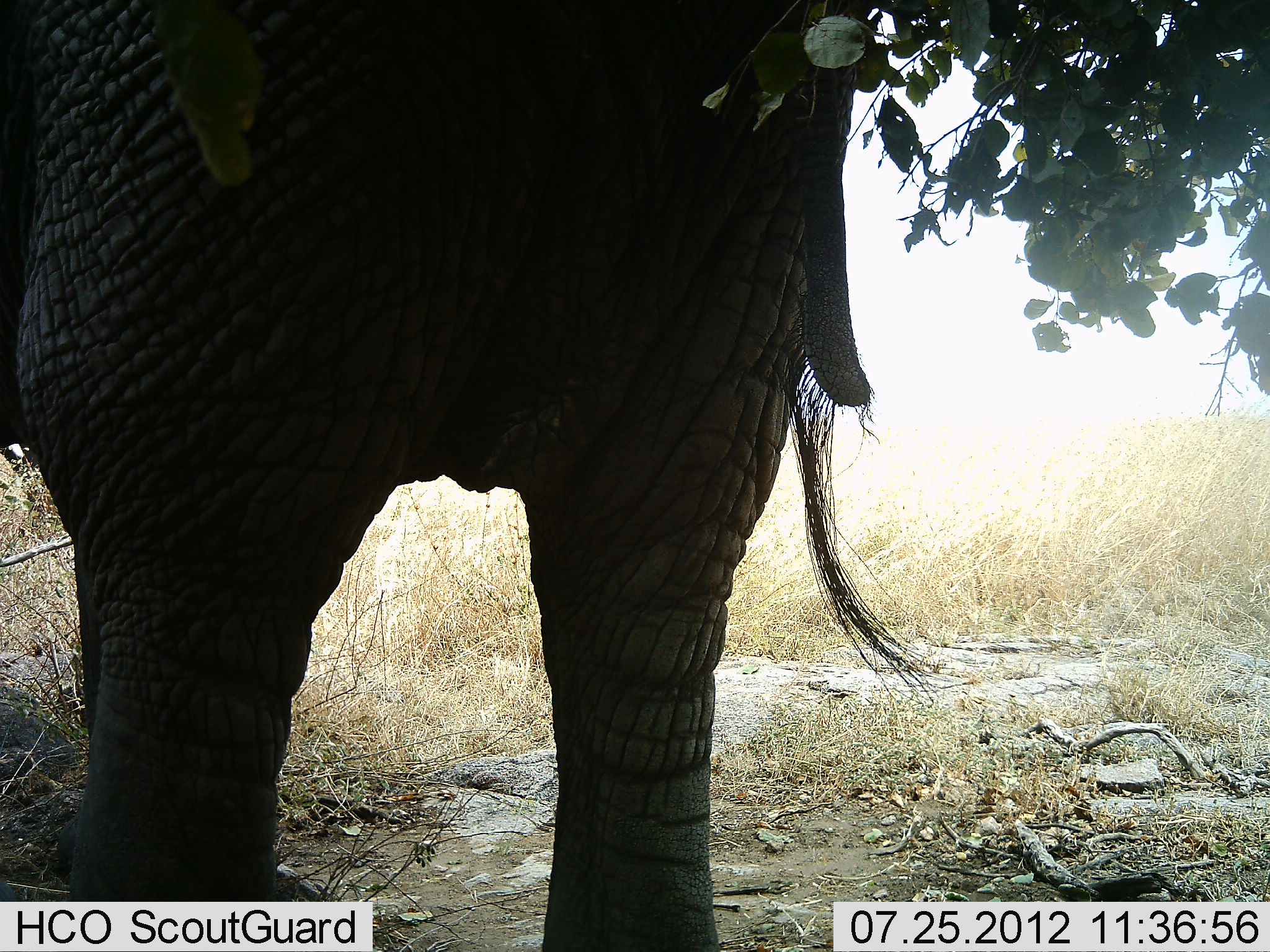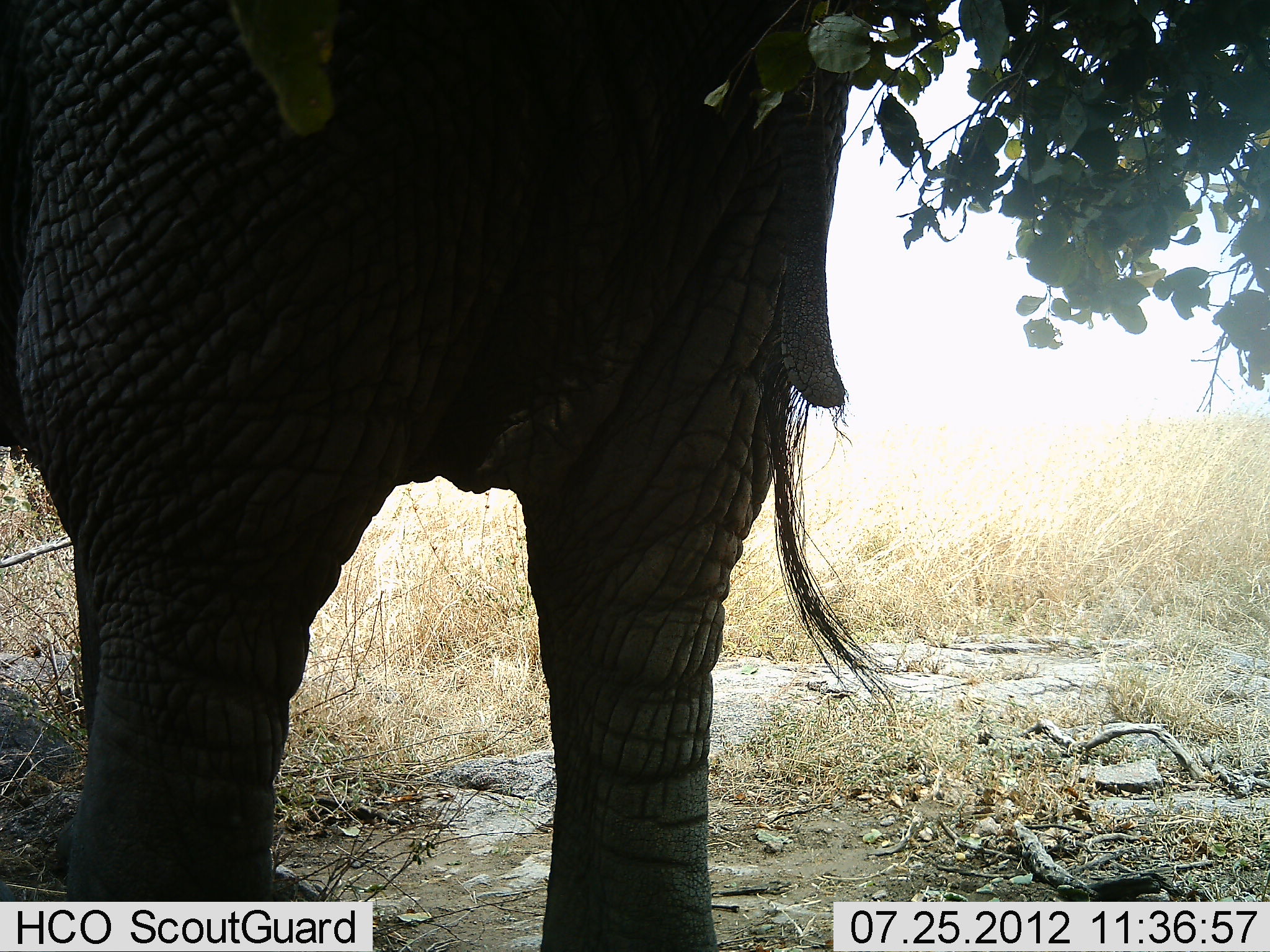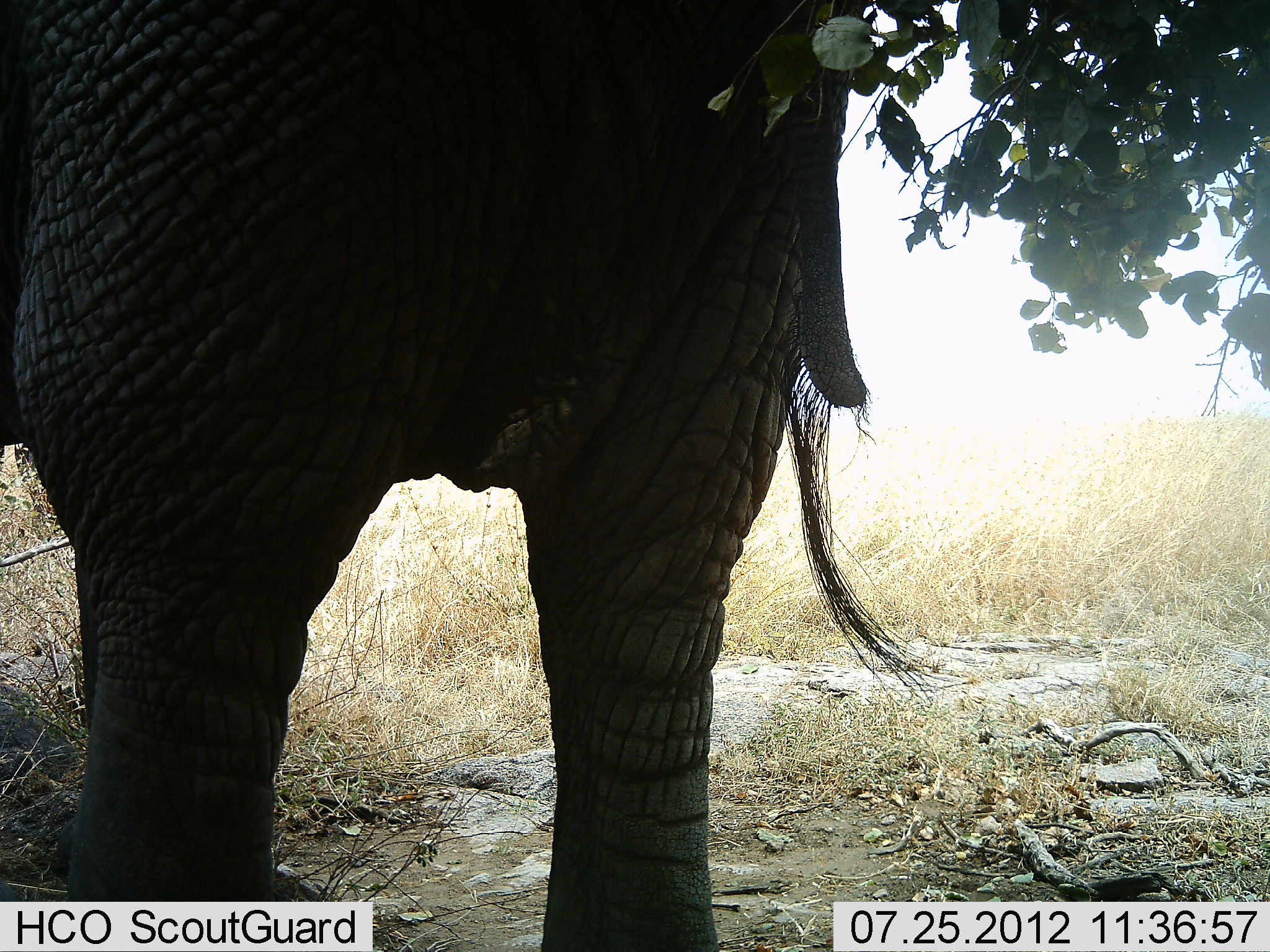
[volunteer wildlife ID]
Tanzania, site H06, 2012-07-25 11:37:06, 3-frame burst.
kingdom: Animalia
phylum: Chordata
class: Mammalia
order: Proboscidea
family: Elephantidae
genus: Loxodonta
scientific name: Loxodonta africana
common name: african bush elephant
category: elephant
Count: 1.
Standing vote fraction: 90%.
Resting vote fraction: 0%.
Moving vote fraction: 10%.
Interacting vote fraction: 0%.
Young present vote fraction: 0%.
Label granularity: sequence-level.